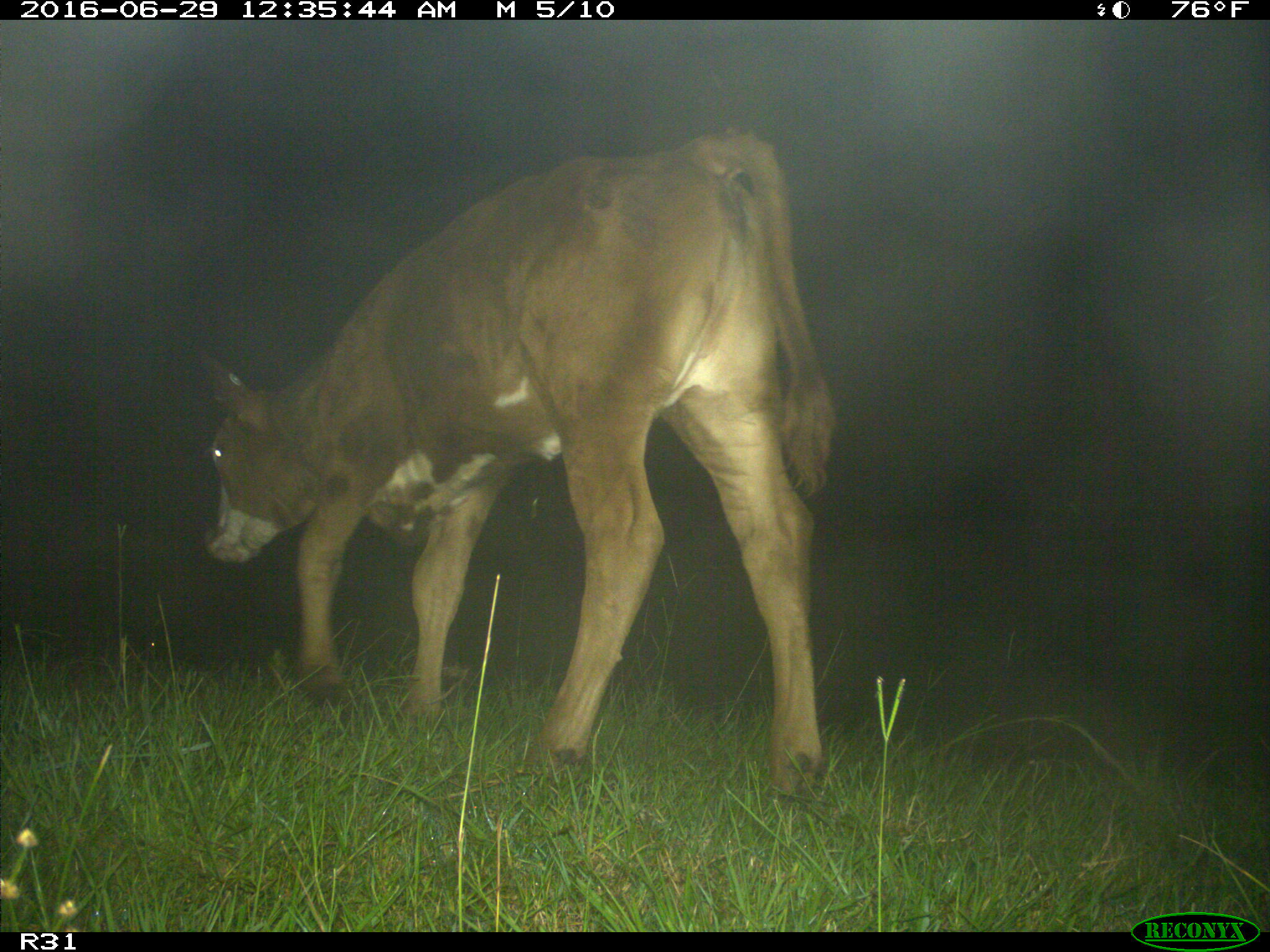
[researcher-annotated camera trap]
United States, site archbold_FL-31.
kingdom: Animalia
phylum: Chordata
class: Mammalia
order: Artiodactyla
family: Bovidae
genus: Bos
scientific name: Bos taurus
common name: domestic cow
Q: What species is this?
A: Bos taurus (domestic cow).